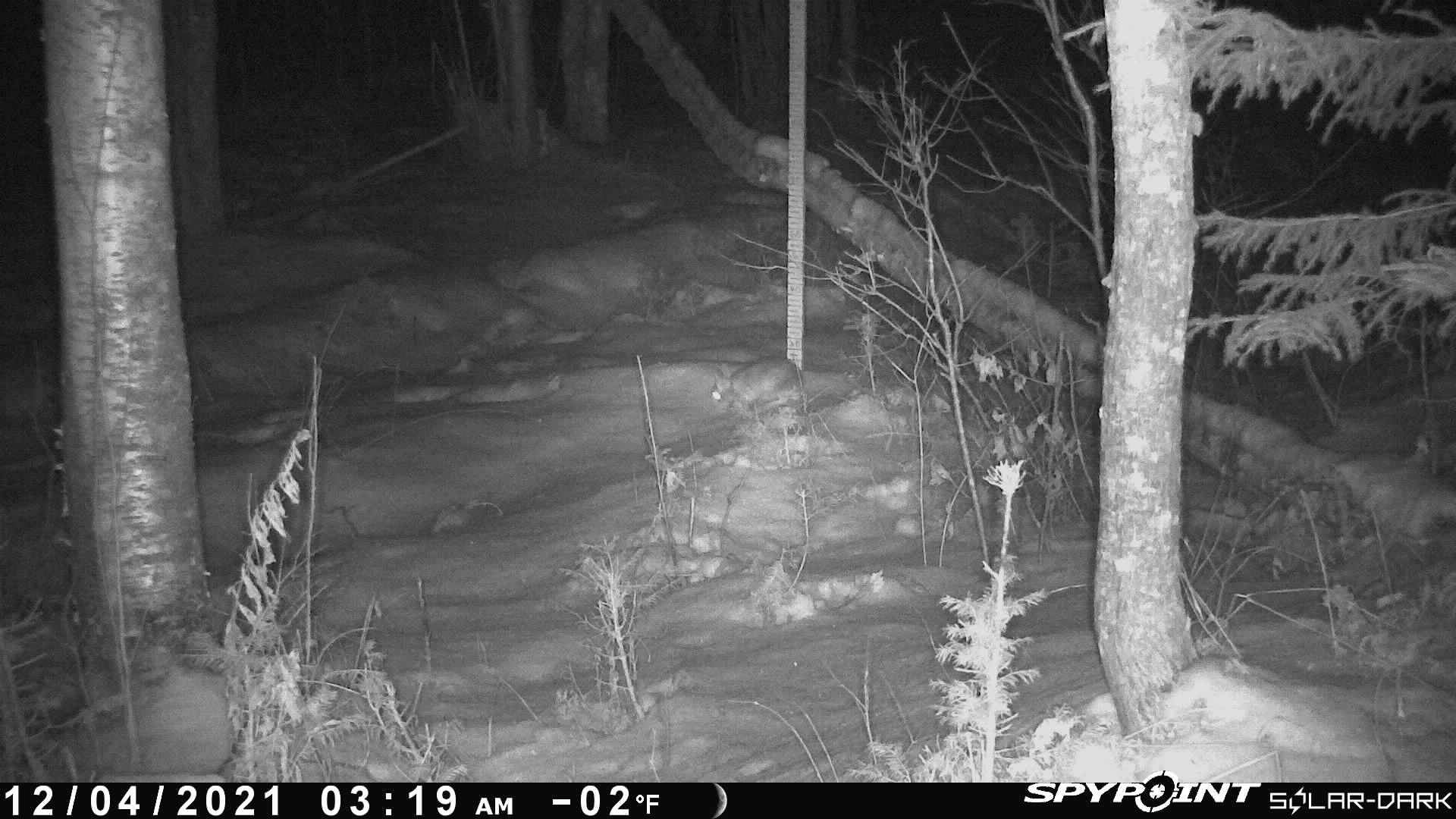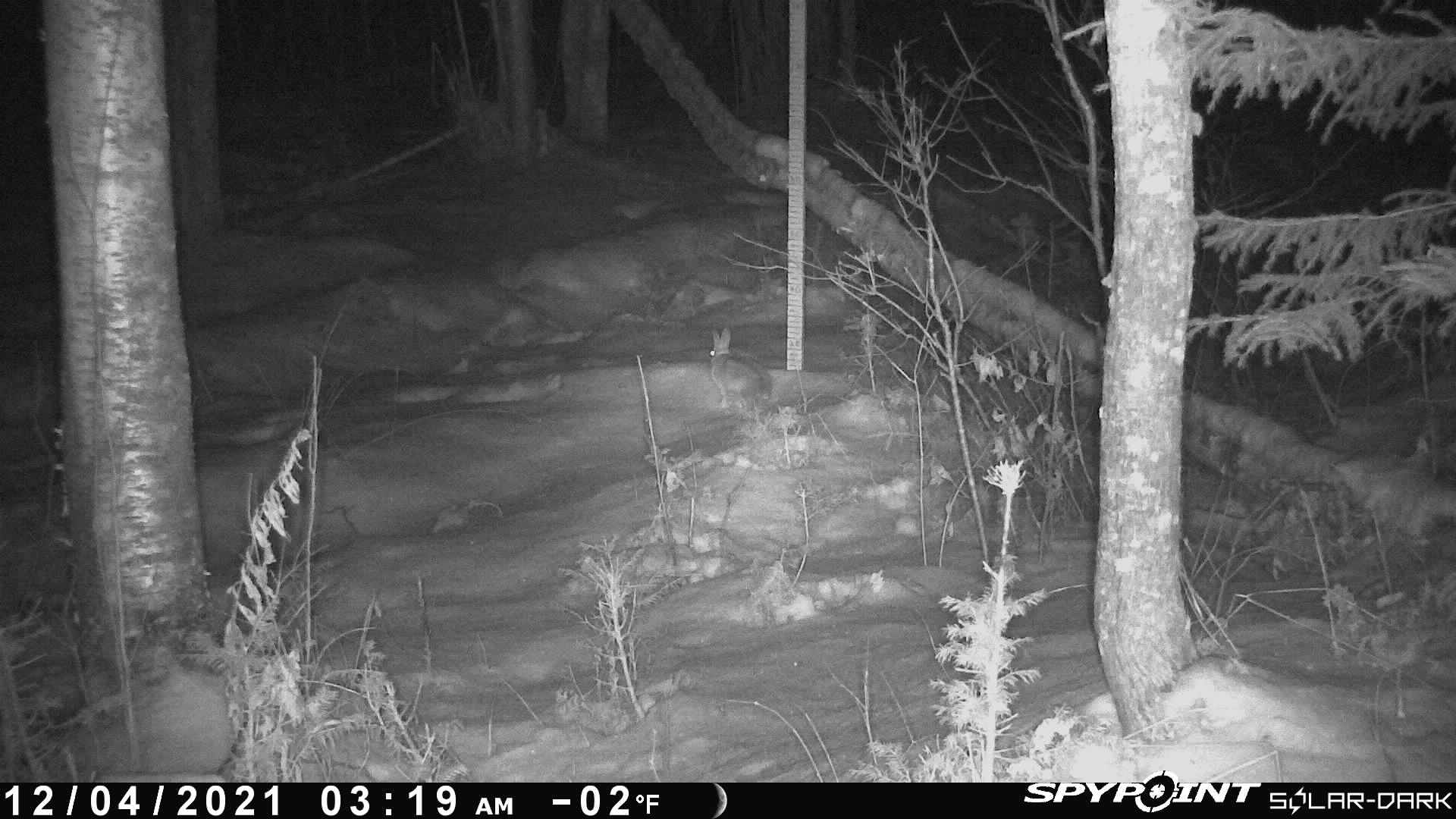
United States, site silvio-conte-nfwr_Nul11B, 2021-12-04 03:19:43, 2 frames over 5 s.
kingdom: Animalia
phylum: Chordata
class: Mammalia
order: Lagomorpha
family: Leporidae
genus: Lepus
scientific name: Lepus americanus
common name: snowshoe hare